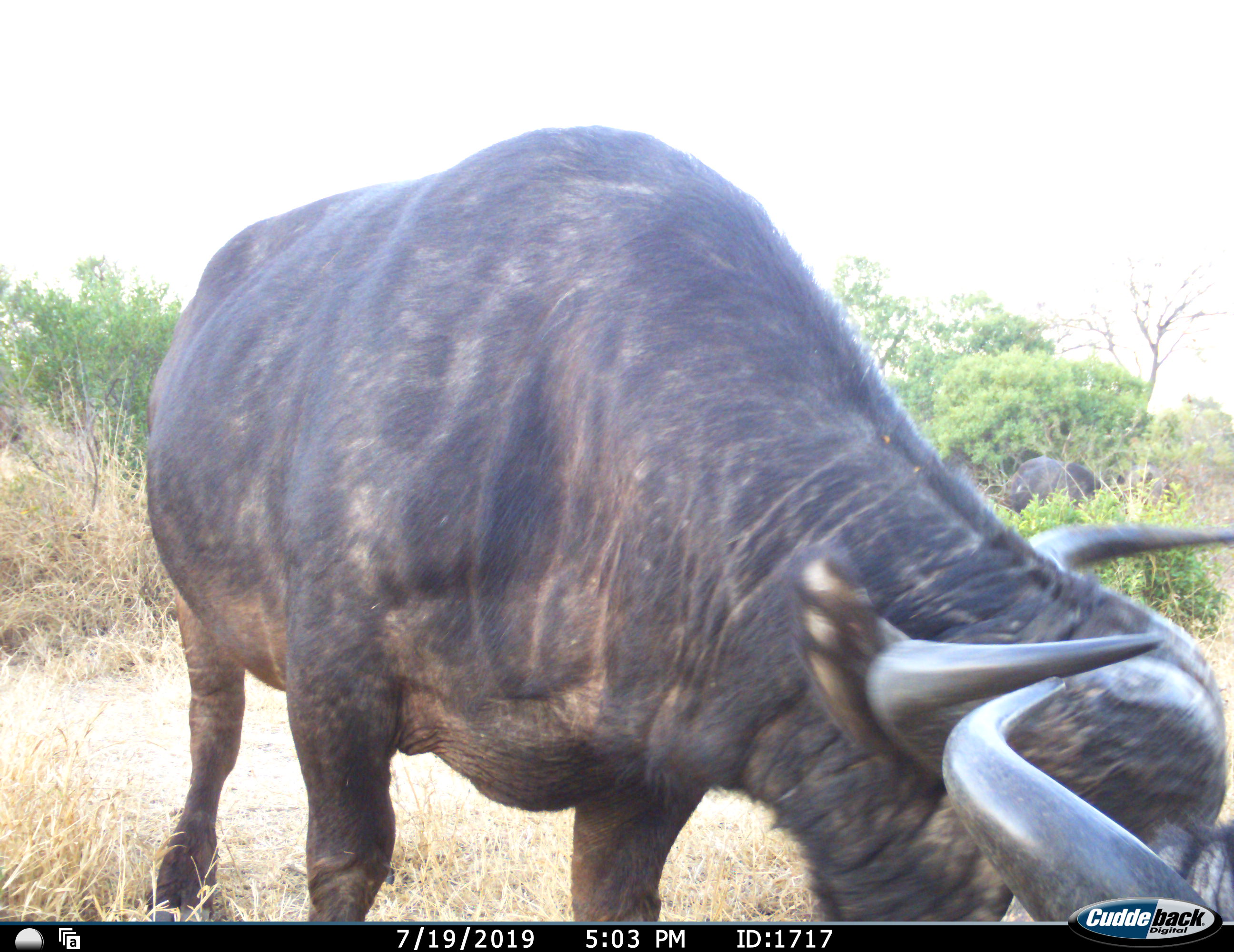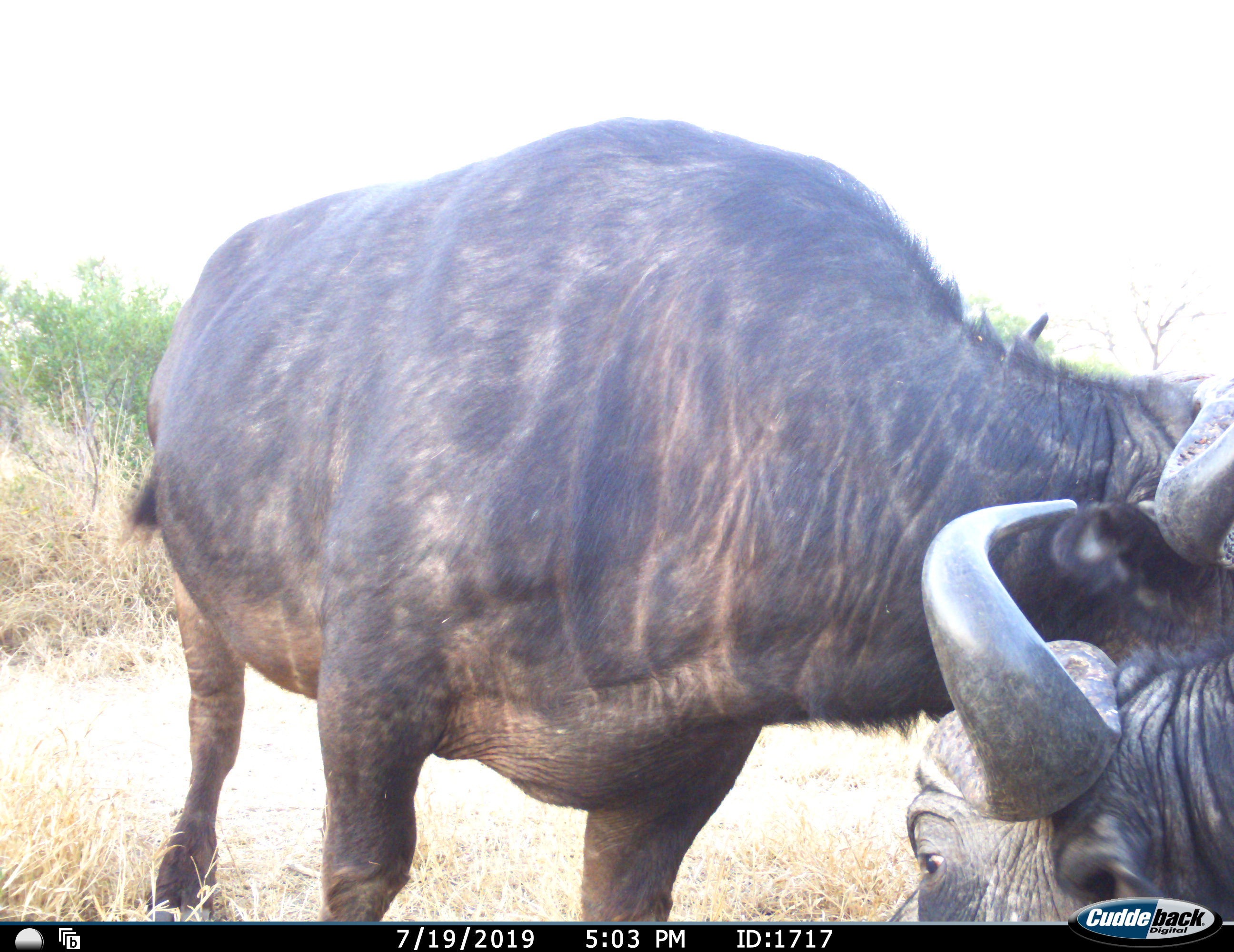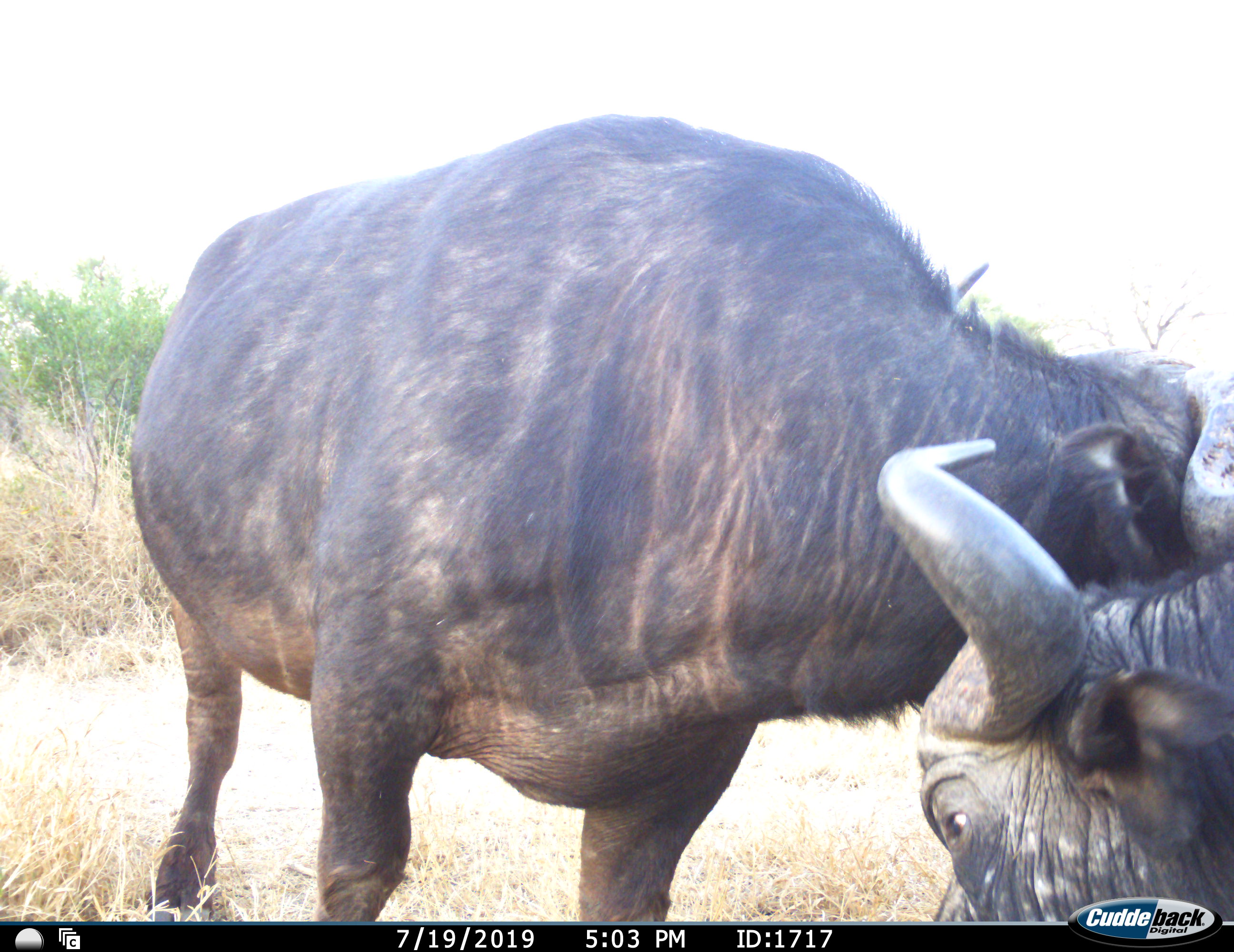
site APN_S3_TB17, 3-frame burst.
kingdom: Animalia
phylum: Chordata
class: Mammalia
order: Artiodactyla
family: Bovidae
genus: Syncerus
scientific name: Syncerus caffer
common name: african buffalo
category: buffalo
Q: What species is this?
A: Buffalo (african buffalo) (Syncerus caffer).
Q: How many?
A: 2.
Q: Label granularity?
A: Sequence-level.